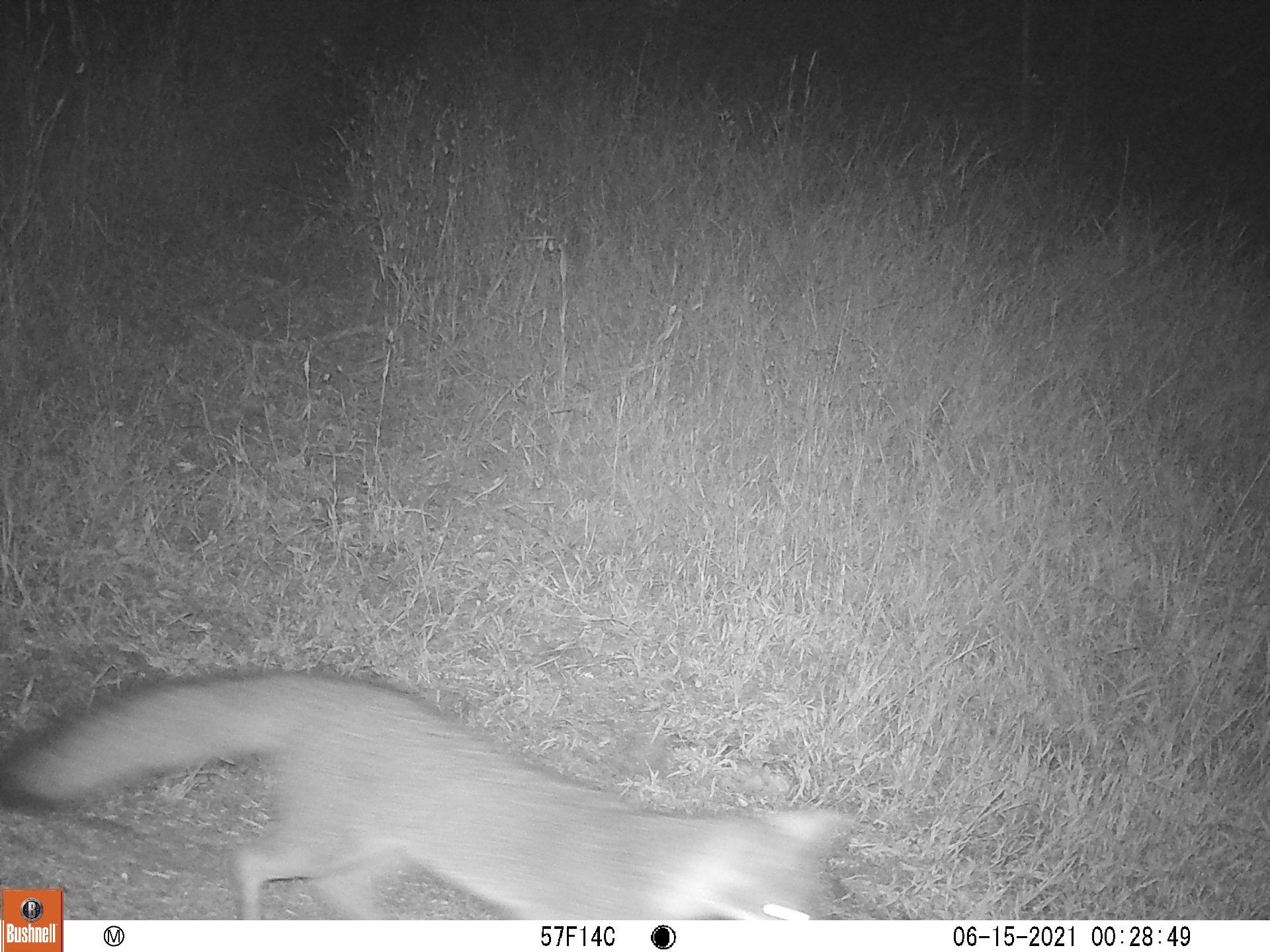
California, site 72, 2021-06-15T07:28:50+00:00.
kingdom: Animalia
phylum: Chordata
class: Mammalia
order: Carnivora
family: Canidae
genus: Urocyon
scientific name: Urocyon cinereoargenteus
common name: gray fox